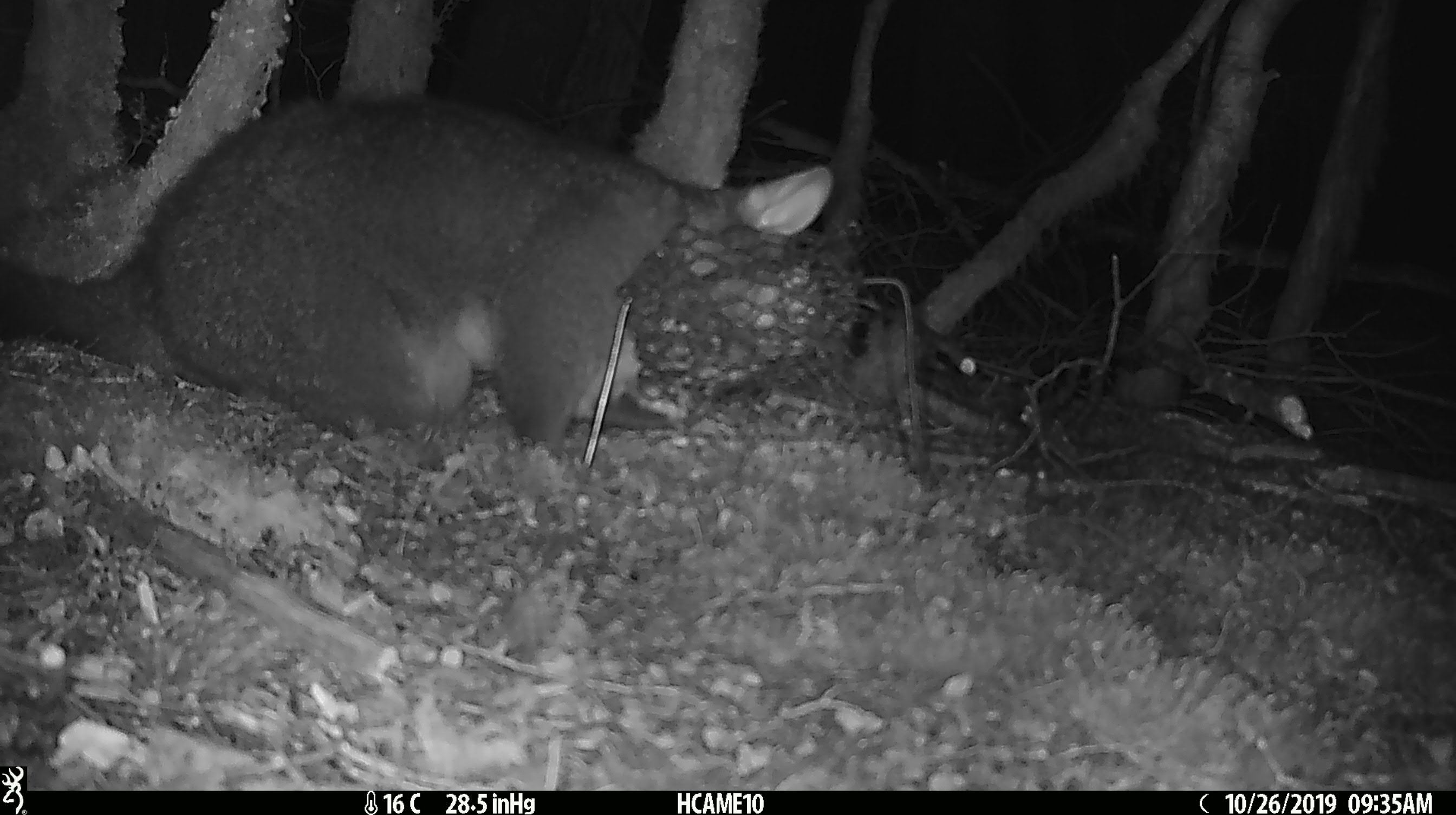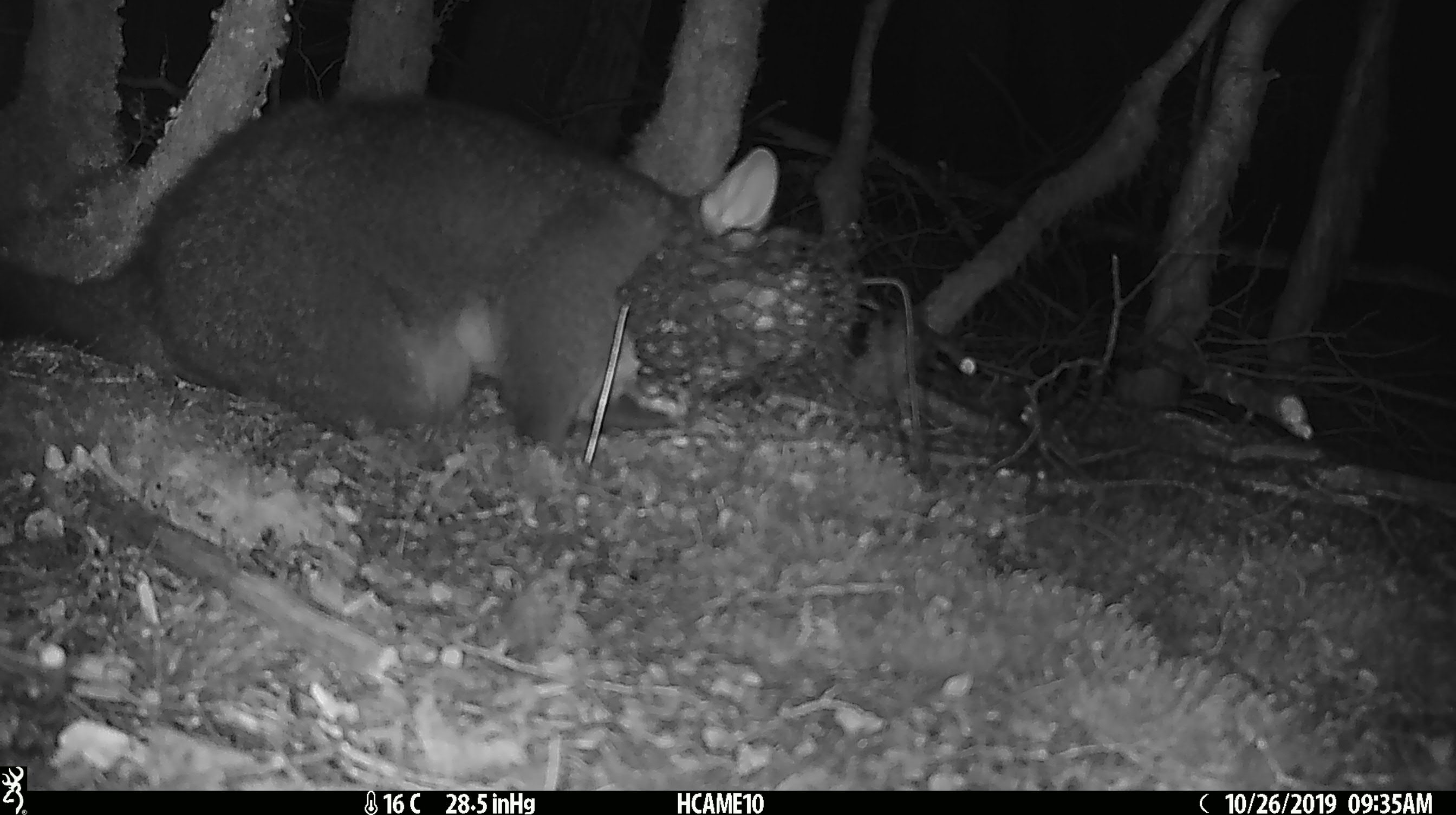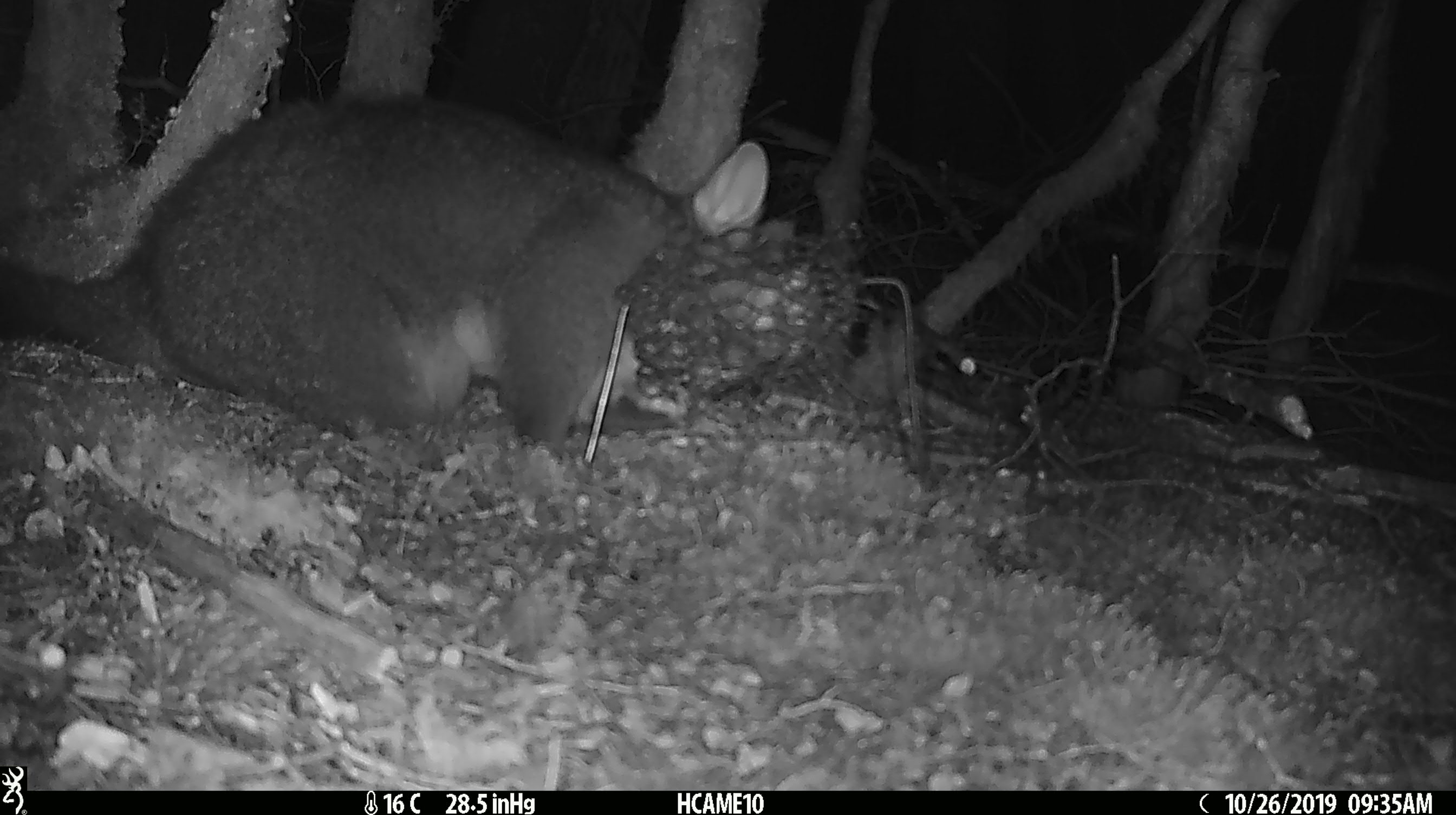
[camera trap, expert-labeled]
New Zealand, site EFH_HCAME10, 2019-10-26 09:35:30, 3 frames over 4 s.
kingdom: Animalia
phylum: Chordata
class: Mammalia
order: Diprotodontia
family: Phalangeridae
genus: Trichosurus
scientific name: Trichosurus vulpecula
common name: common brushtail possum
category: possum